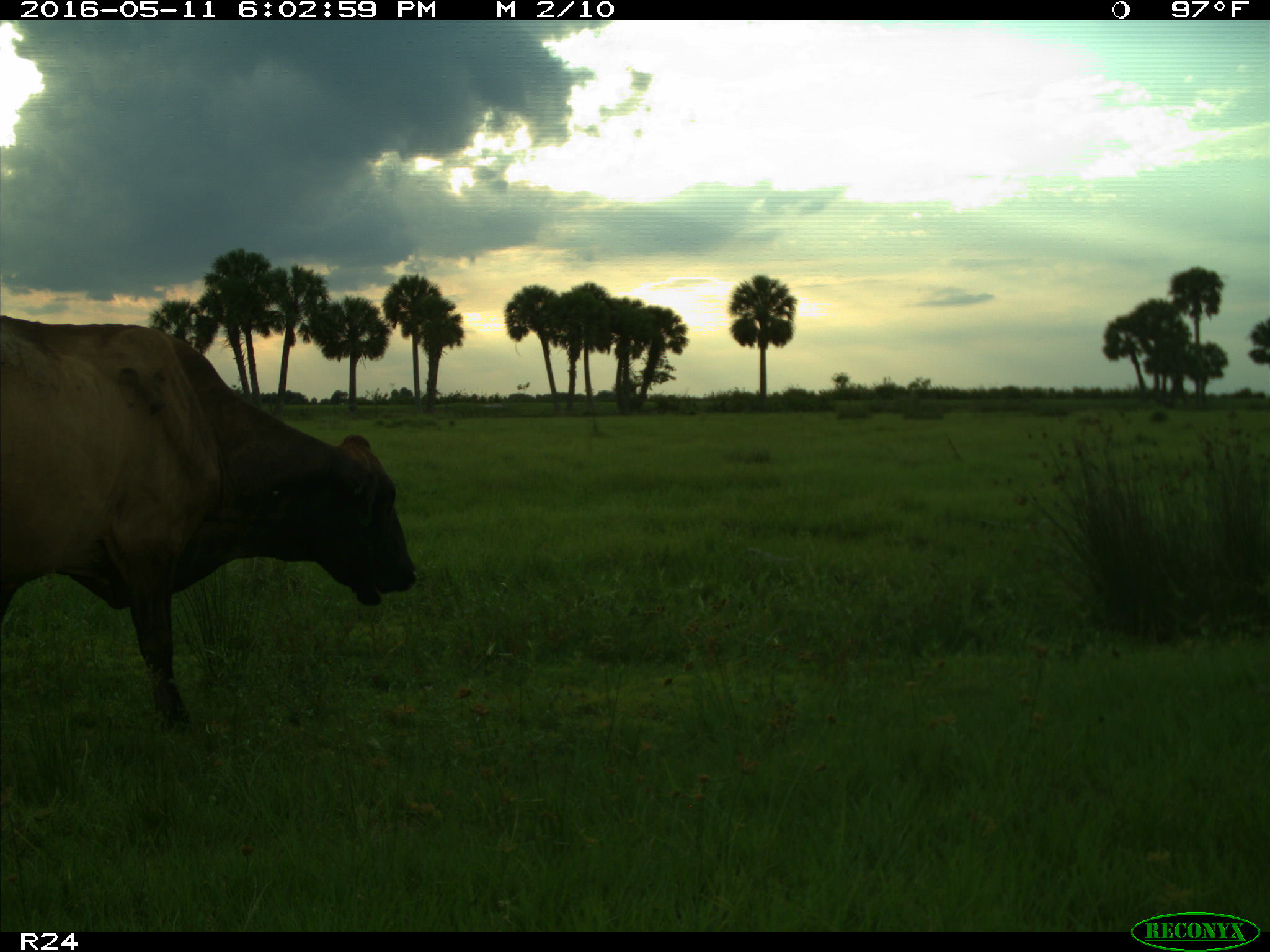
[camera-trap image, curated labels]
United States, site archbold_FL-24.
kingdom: Animalia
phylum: Chordata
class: Mammalia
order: Artiodactyla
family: Bovidae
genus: Bos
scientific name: Bos taurus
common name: domestic cow